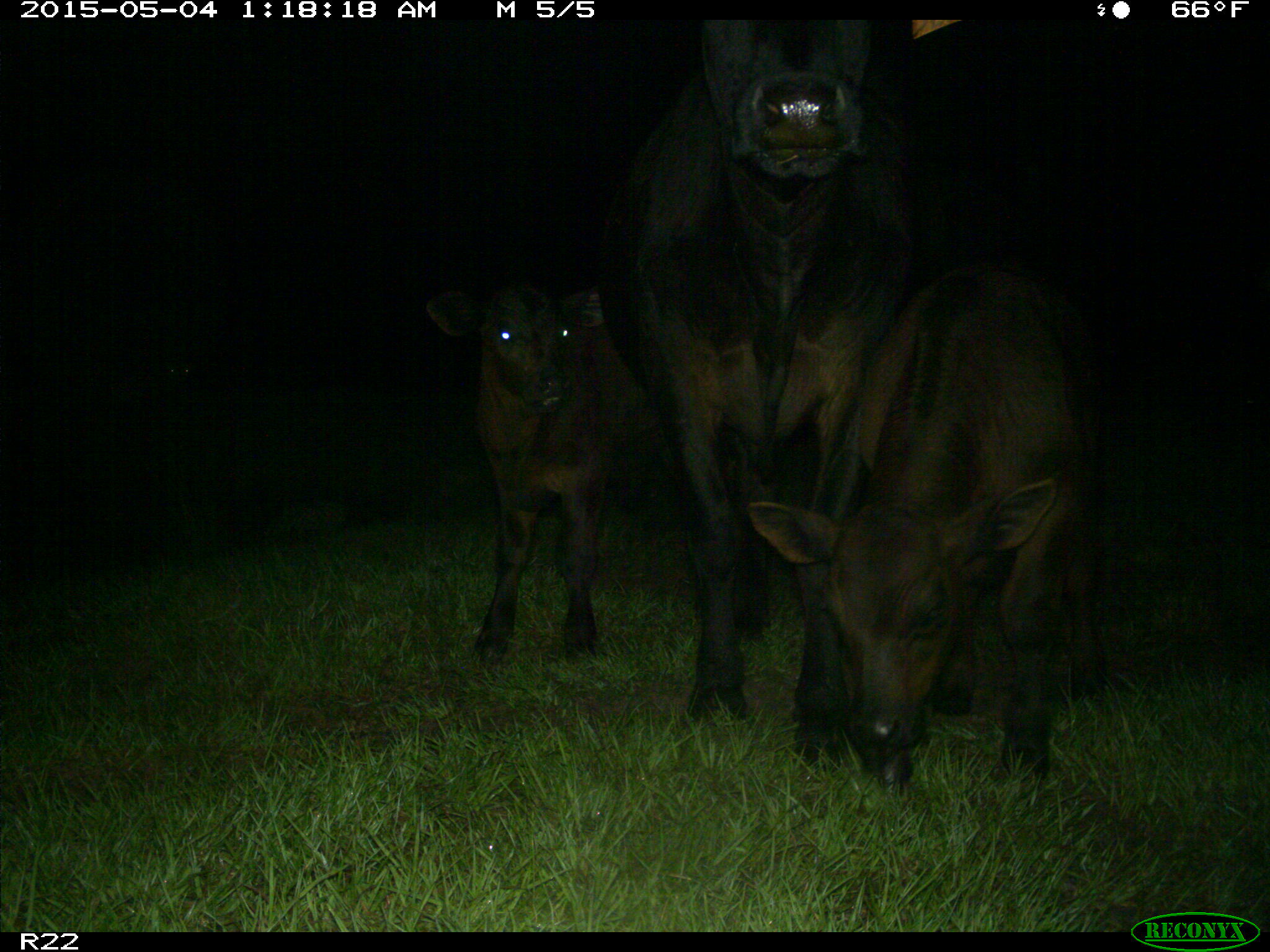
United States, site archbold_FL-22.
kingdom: Animalia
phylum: Chordata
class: Mammalia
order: Artiodactyla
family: Bovidae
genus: Bos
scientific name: Bos taurus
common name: domestic cow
Bos taurus (domestic cow).